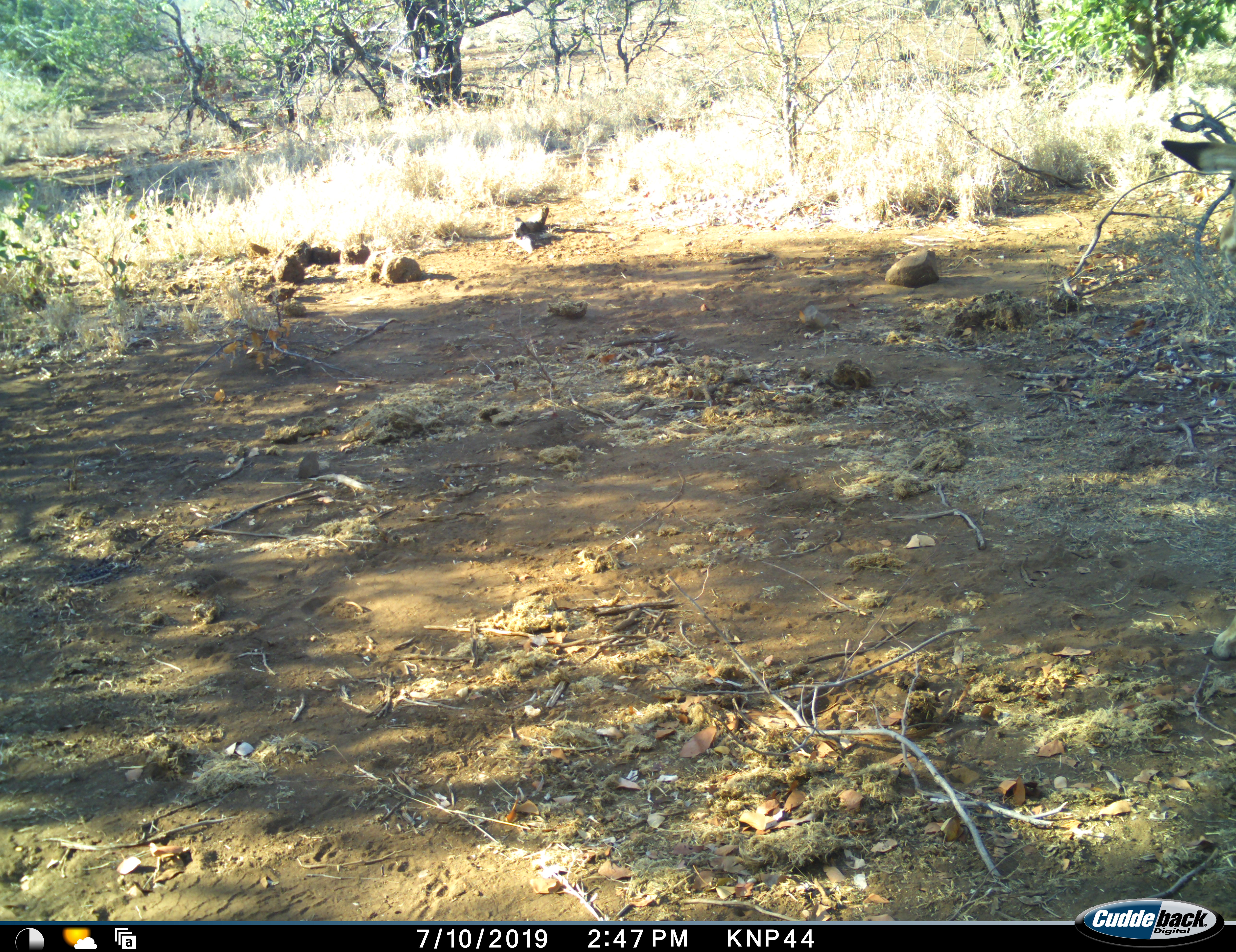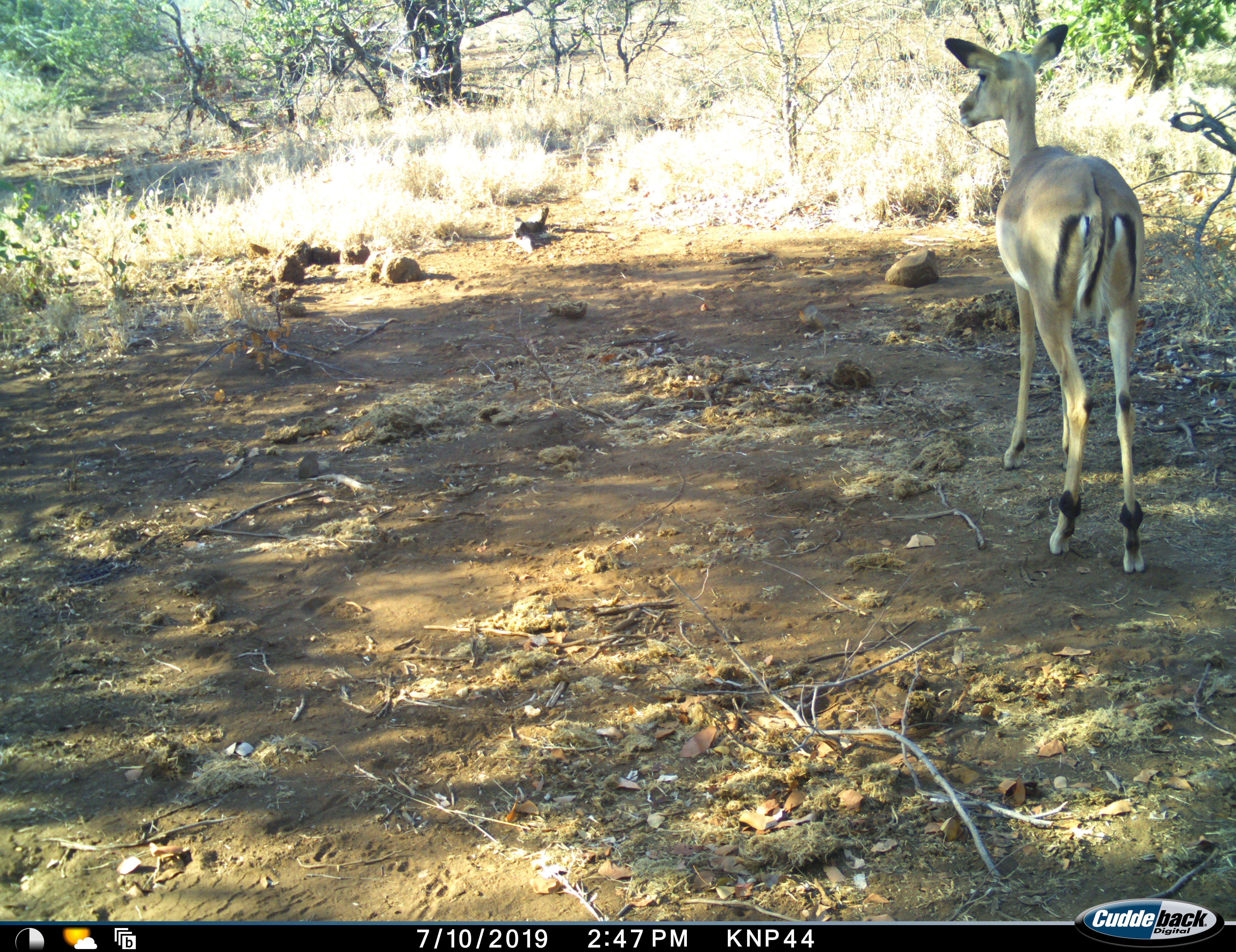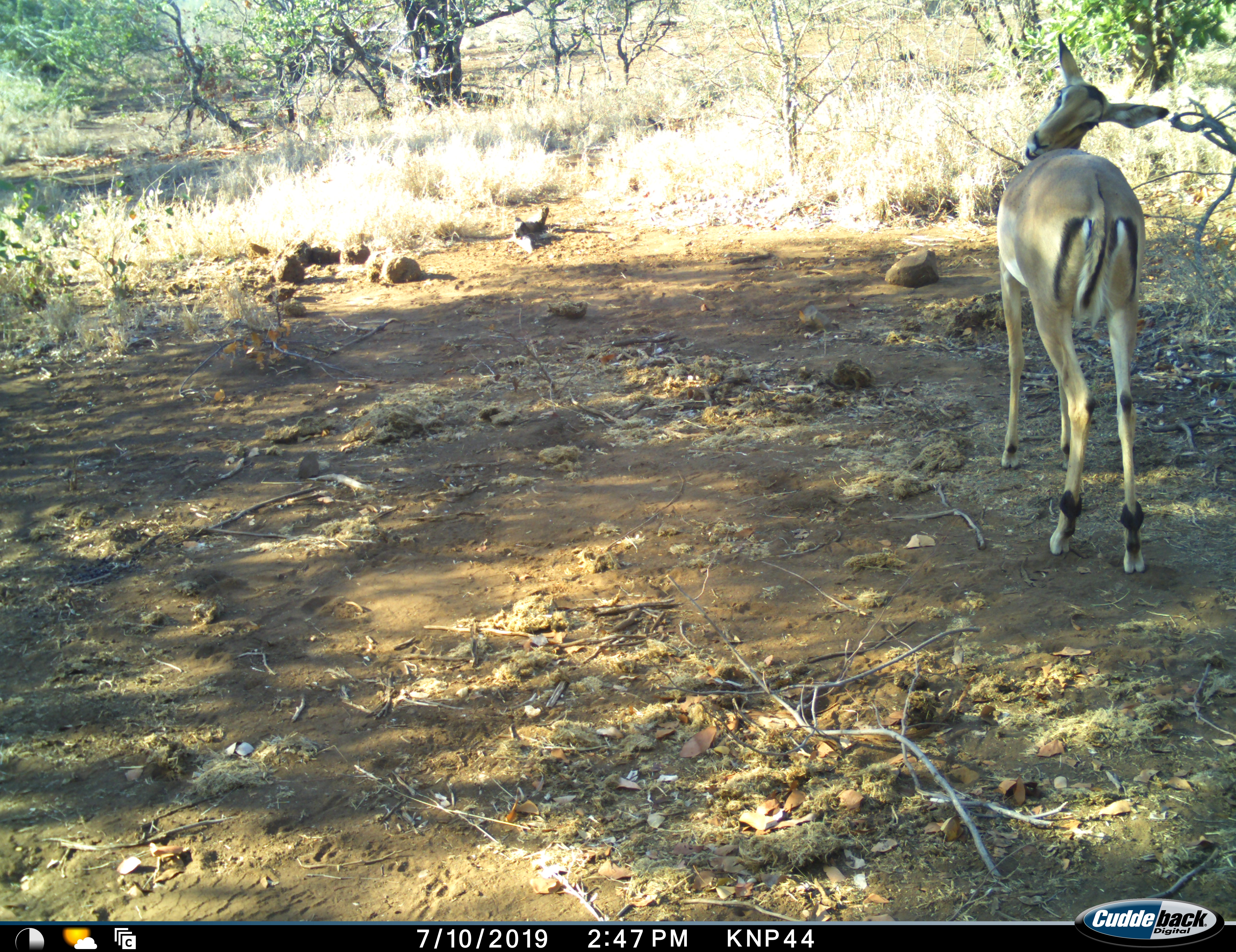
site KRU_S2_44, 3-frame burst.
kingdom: Animalia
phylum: Chordata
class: Mammalia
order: Artiodactyla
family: Bovidae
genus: Aepyceros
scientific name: Aepyceros melampus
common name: impala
Impala (Aepyceros melampus), count 1. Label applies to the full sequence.